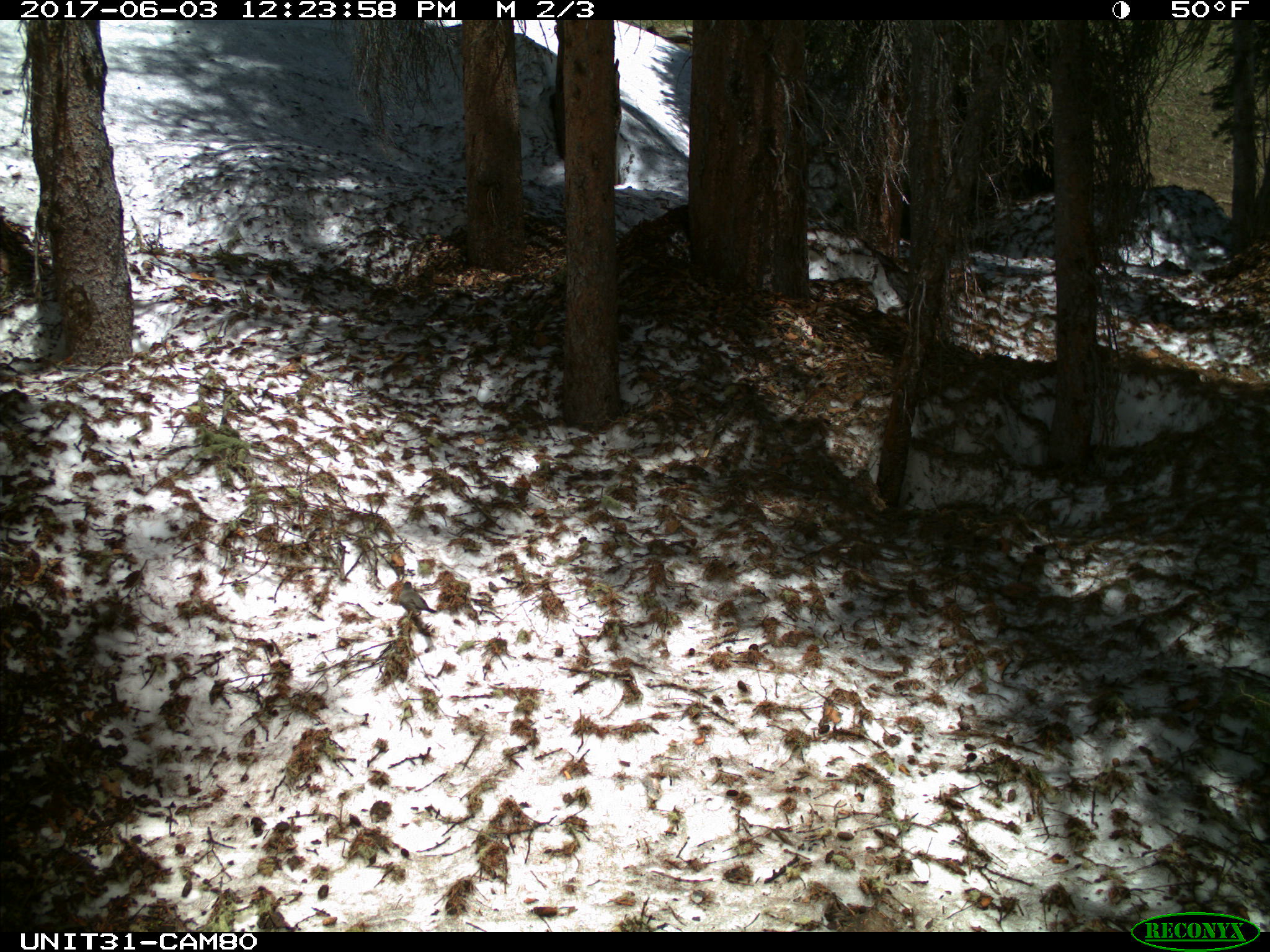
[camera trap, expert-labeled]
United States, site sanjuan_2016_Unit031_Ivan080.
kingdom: Animalia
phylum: Chordata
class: Aves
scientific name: Aves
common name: birds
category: unidentified bird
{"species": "unidentified bird (birds) (Aves)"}